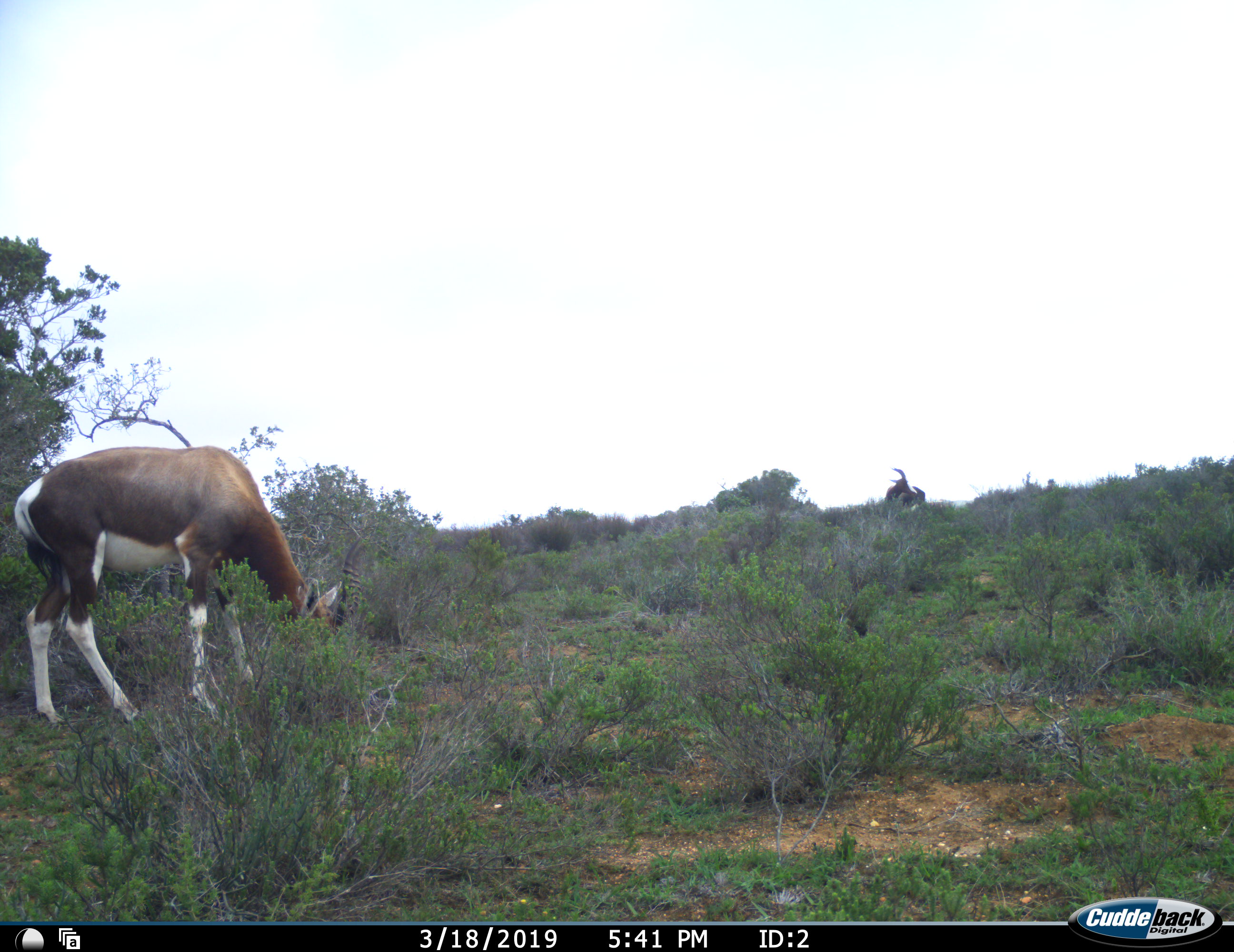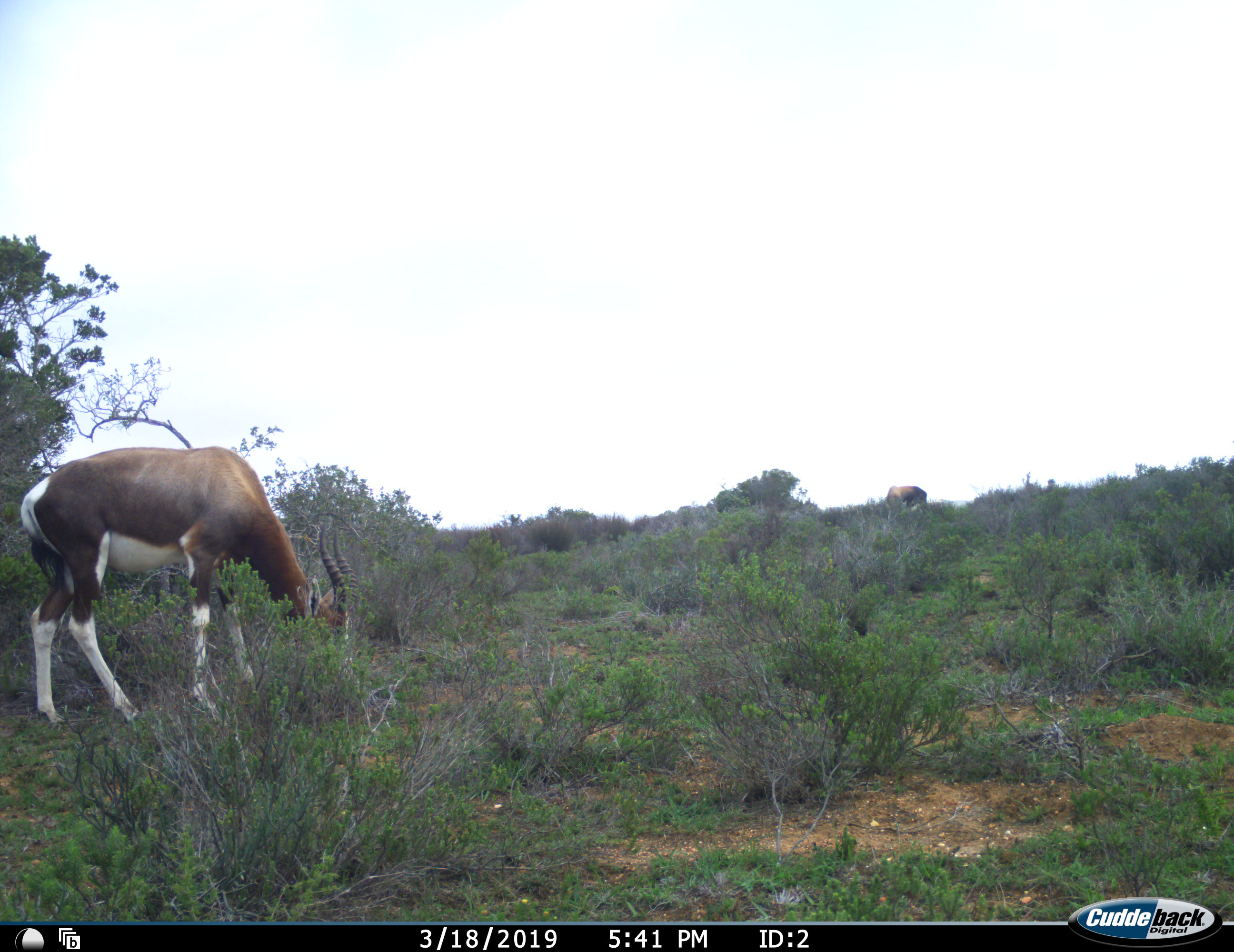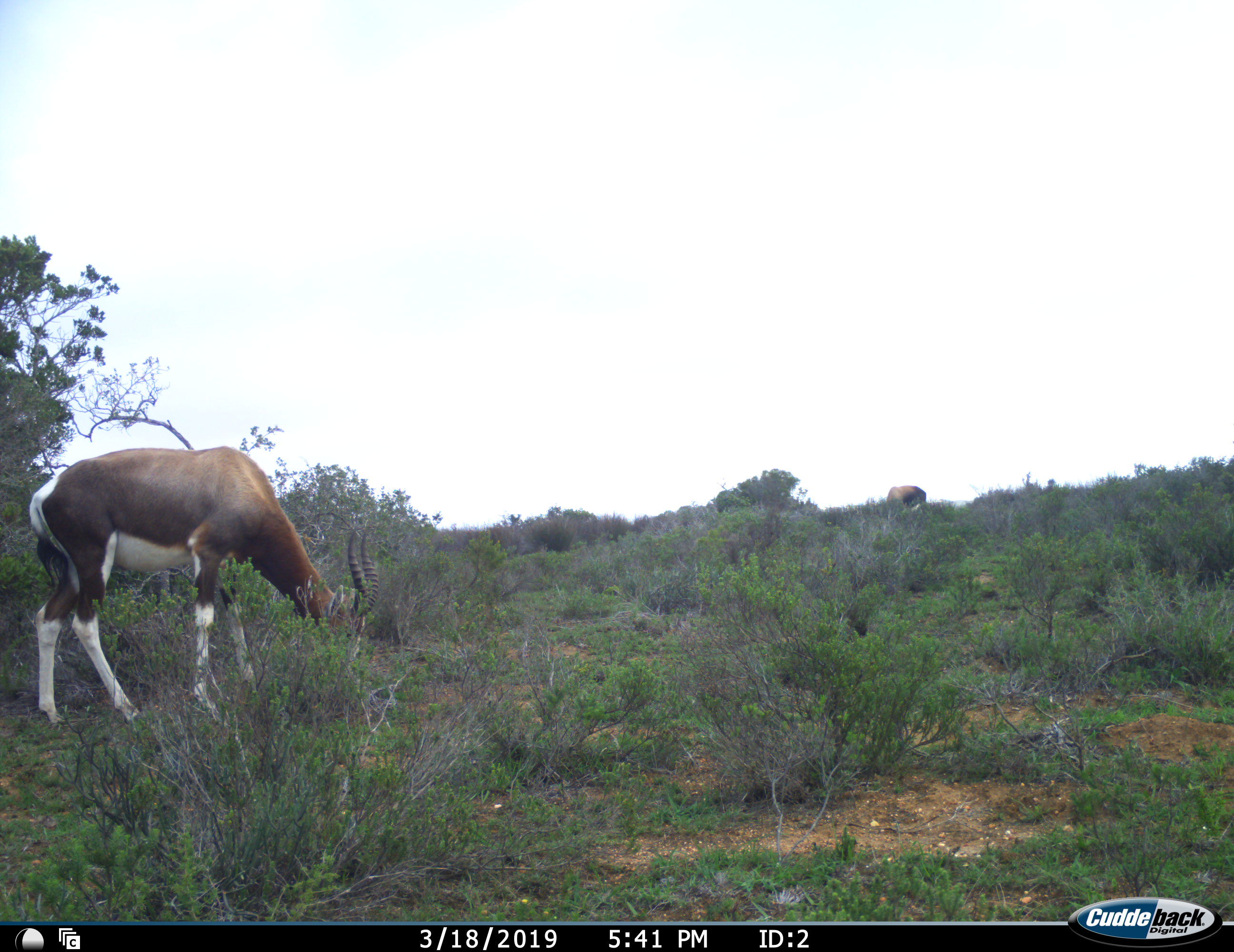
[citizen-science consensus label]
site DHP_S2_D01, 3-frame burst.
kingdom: Animalia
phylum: Chordata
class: Mammalia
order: Artiodactyla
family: Bovidae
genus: Damaliscus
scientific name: Damaliscus pygargus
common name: bontebok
Bontebok (Damaliscus pygargus), count 2. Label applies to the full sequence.